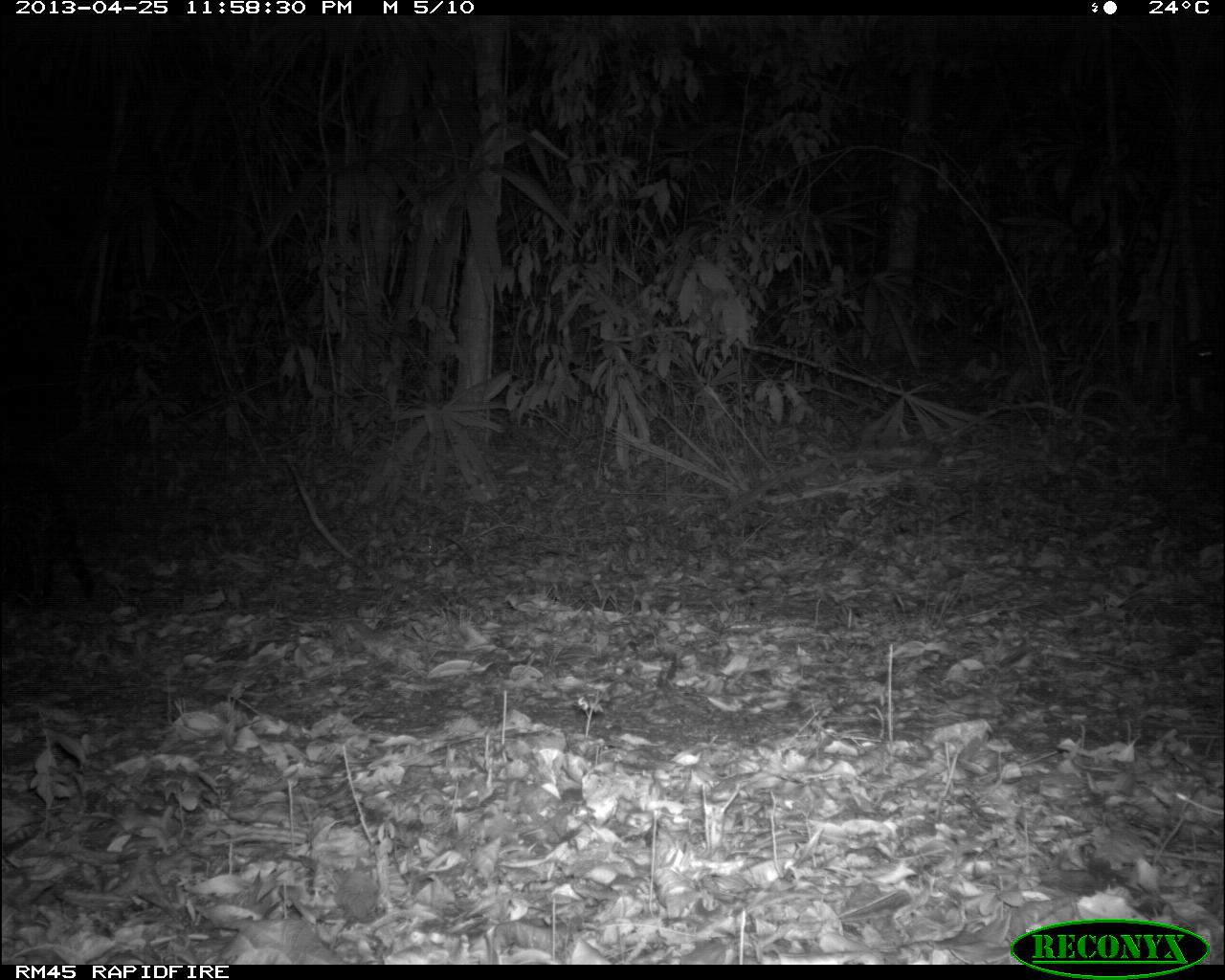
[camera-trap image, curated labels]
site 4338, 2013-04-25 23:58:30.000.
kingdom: Animalia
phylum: Chordata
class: Mammalia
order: Carnivora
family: Felidae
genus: Leopardus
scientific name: Leopardus pardalis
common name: ocelot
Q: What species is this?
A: Leopardus pardalis (ocelot).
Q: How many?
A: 1.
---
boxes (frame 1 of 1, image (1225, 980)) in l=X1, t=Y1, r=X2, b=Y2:
leopardus pardalis: l=0, t=462, r=95, b=607